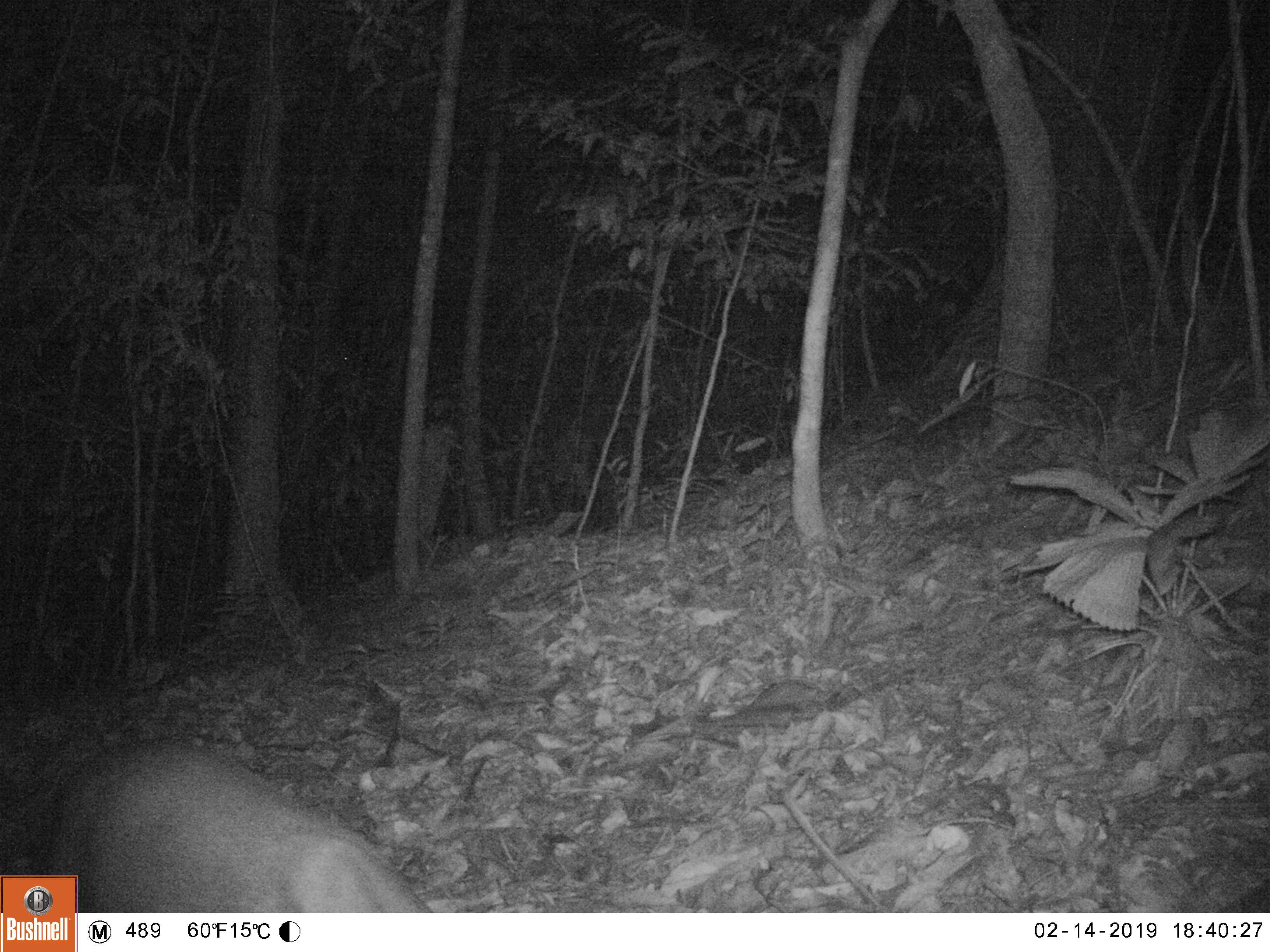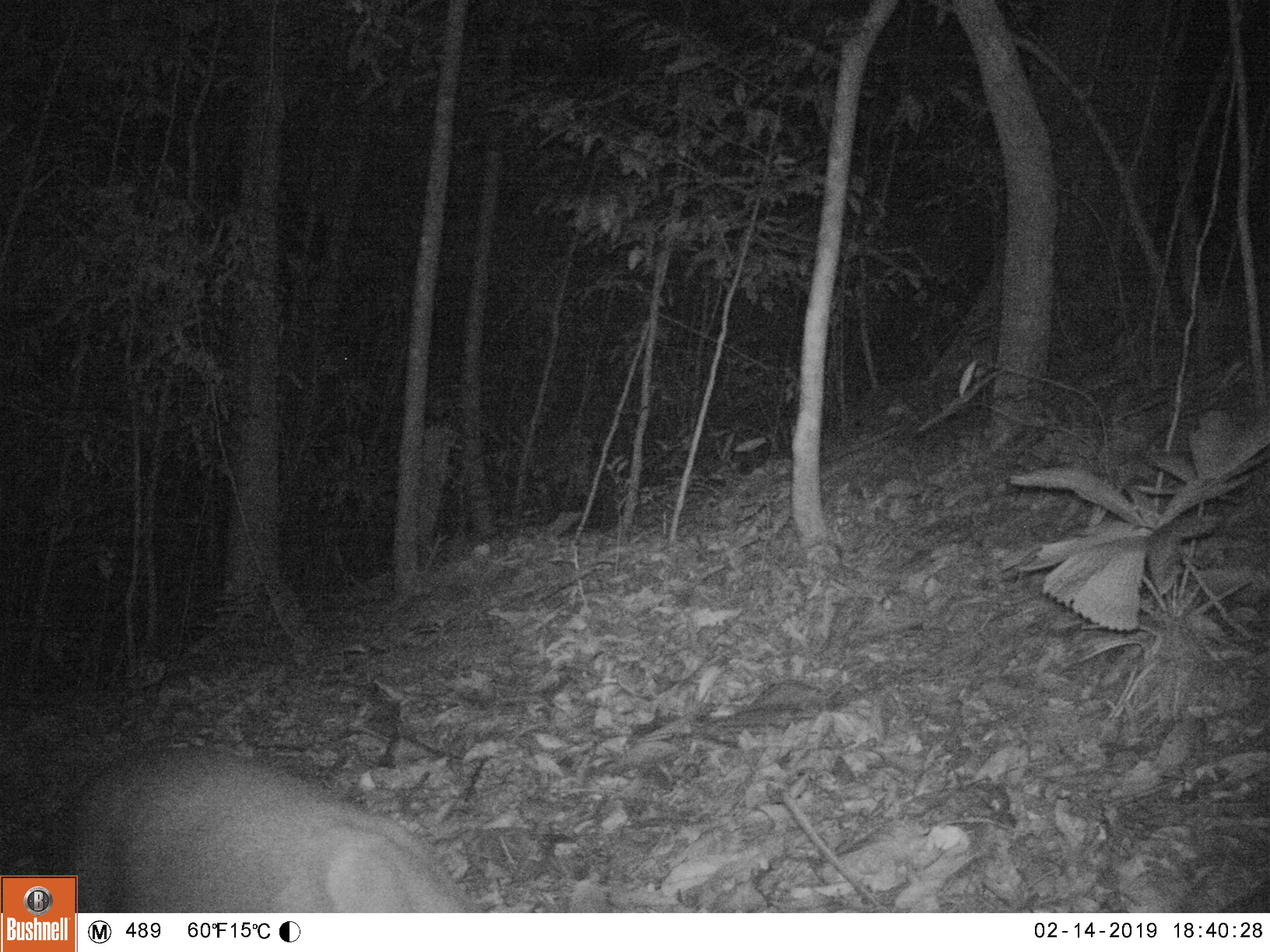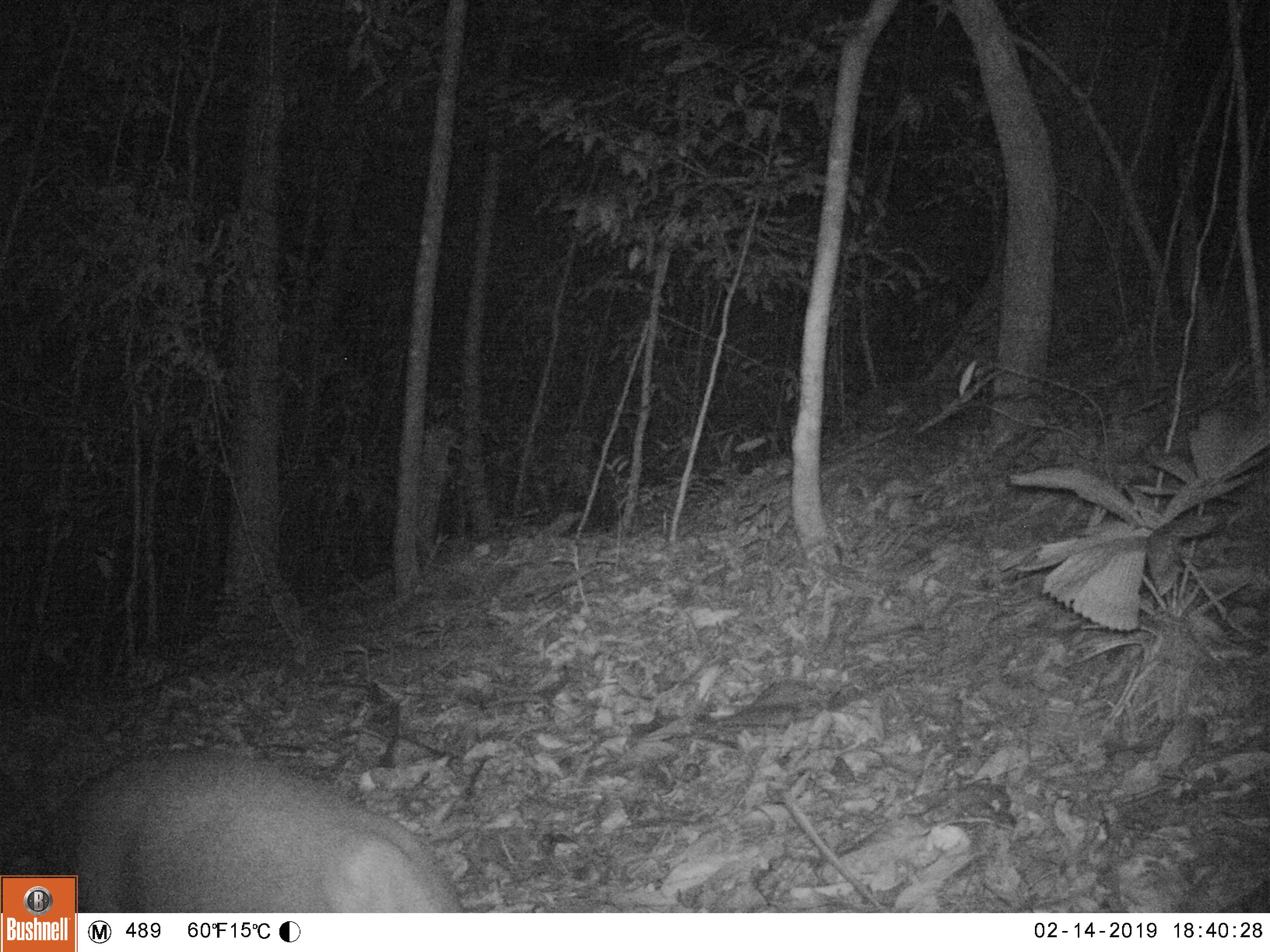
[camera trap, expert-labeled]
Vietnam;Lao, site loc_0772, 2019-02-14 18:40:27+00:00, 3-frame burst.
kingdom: Animalia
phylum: Chordata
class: Mammalia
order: Artiodactyla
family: Cervidae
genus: Muntiacus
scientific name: Muntiacus rooseveltorum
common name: roosevelt's muntjac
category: roosevelts muntjac group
Roosevelts muntjac group (roosevelt's muntjac) (Muntiacus rooseveltorum). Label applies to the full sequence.